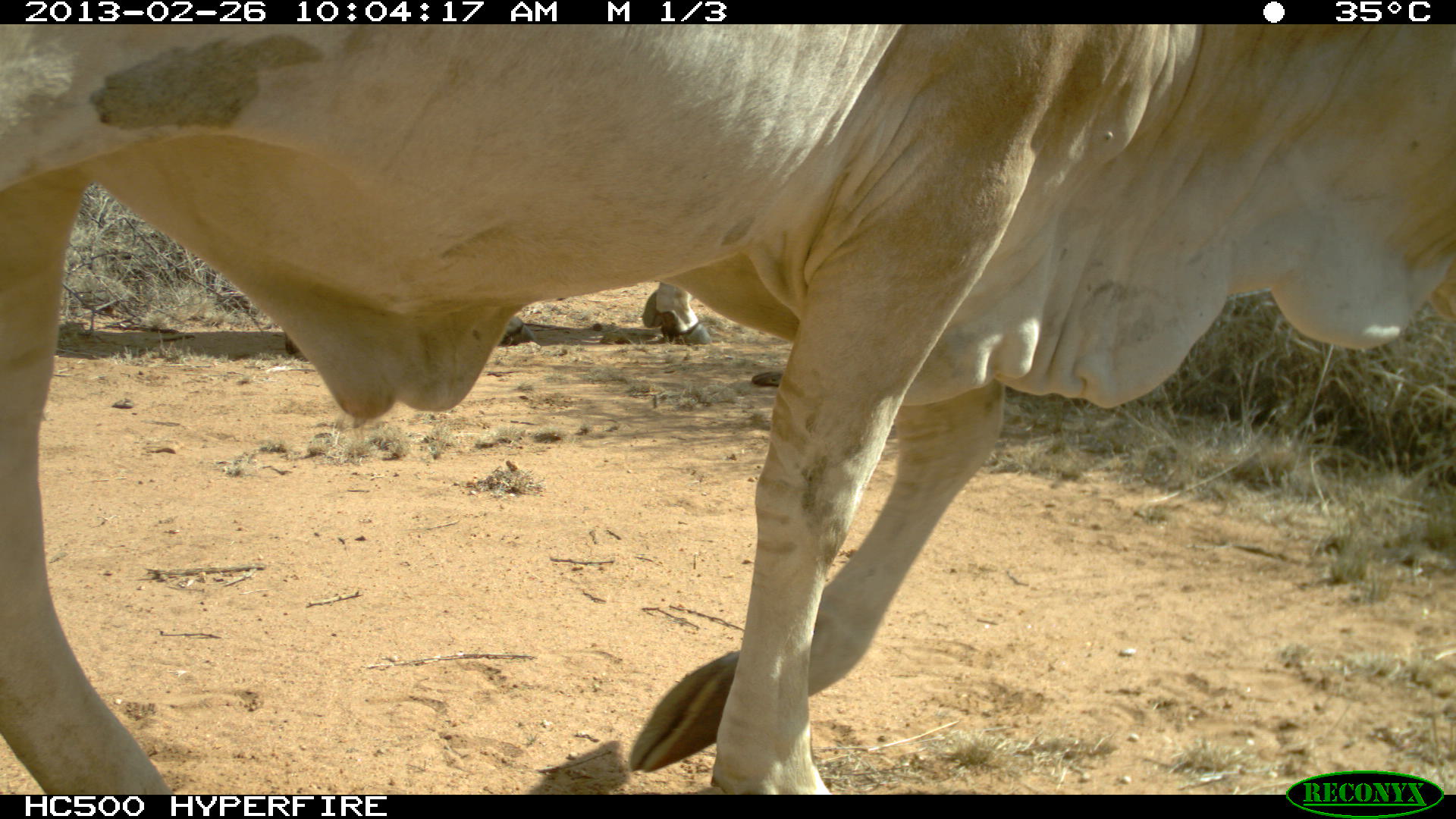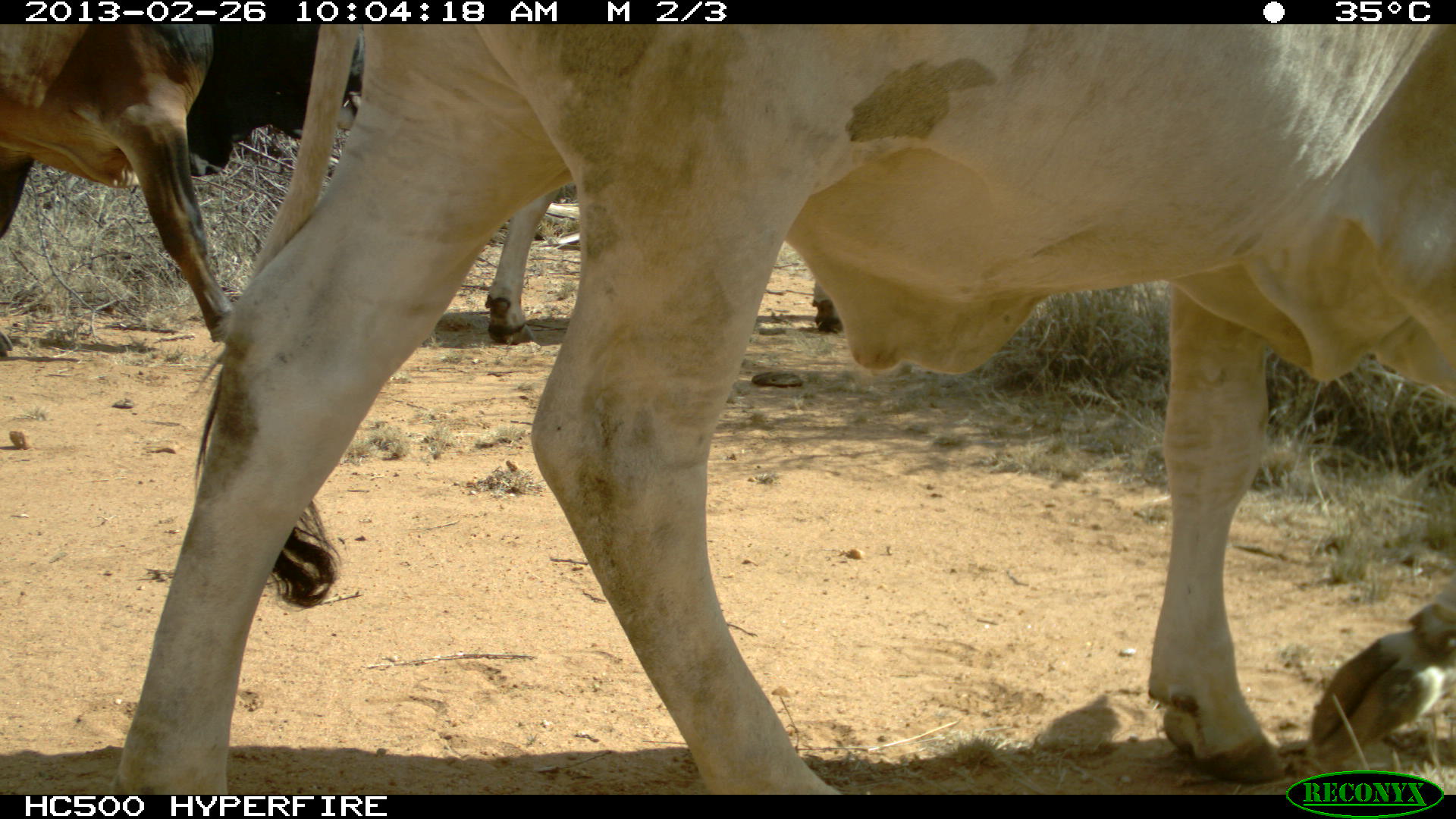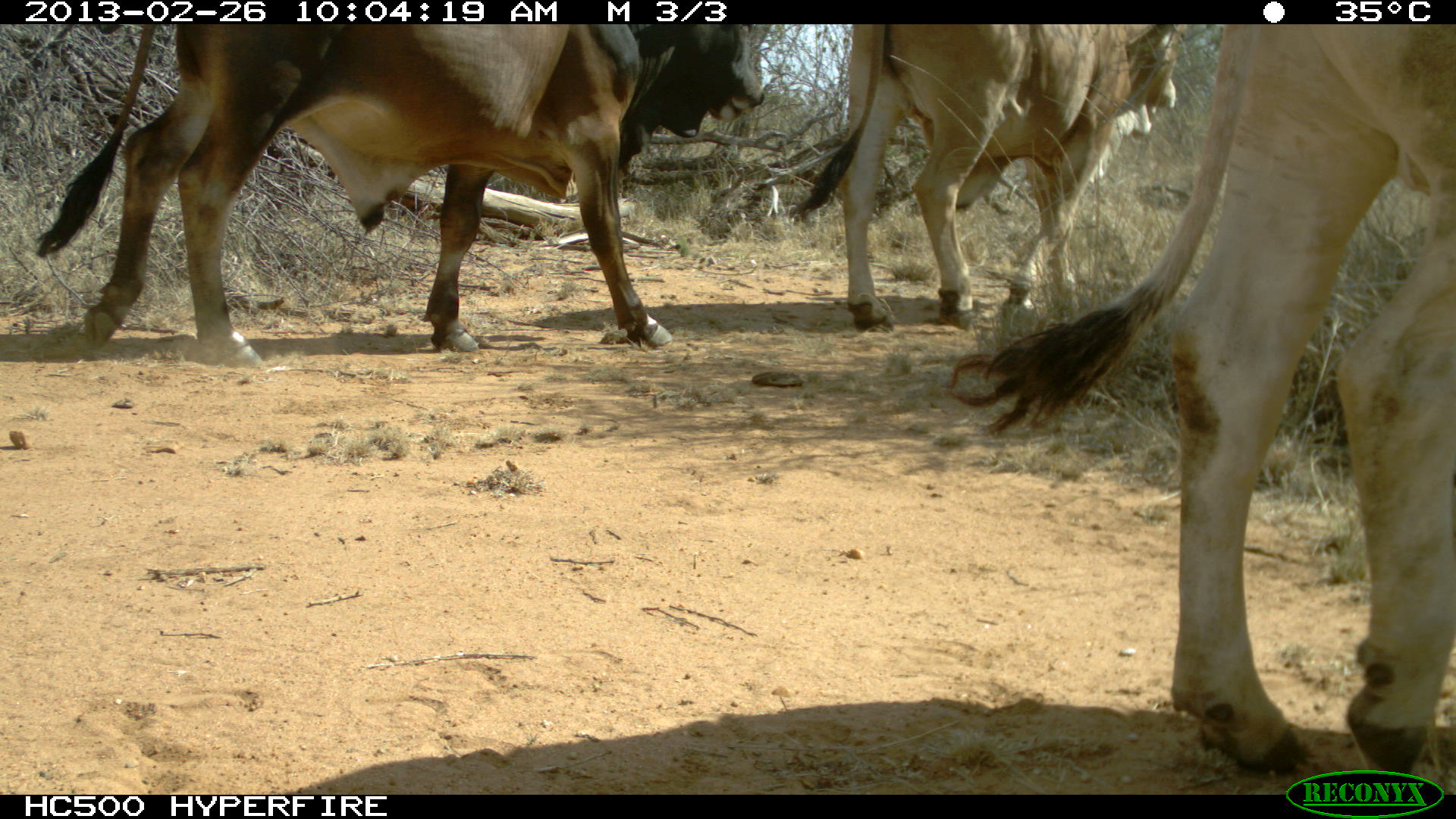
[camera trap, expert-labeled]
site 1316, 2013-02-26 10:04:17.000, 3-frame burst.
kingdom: Animalia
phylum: Chordata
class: Mammalia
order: Artiodactyla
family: Bovidae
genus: Bos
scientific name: Bos taurus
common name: domestic cattle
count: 2